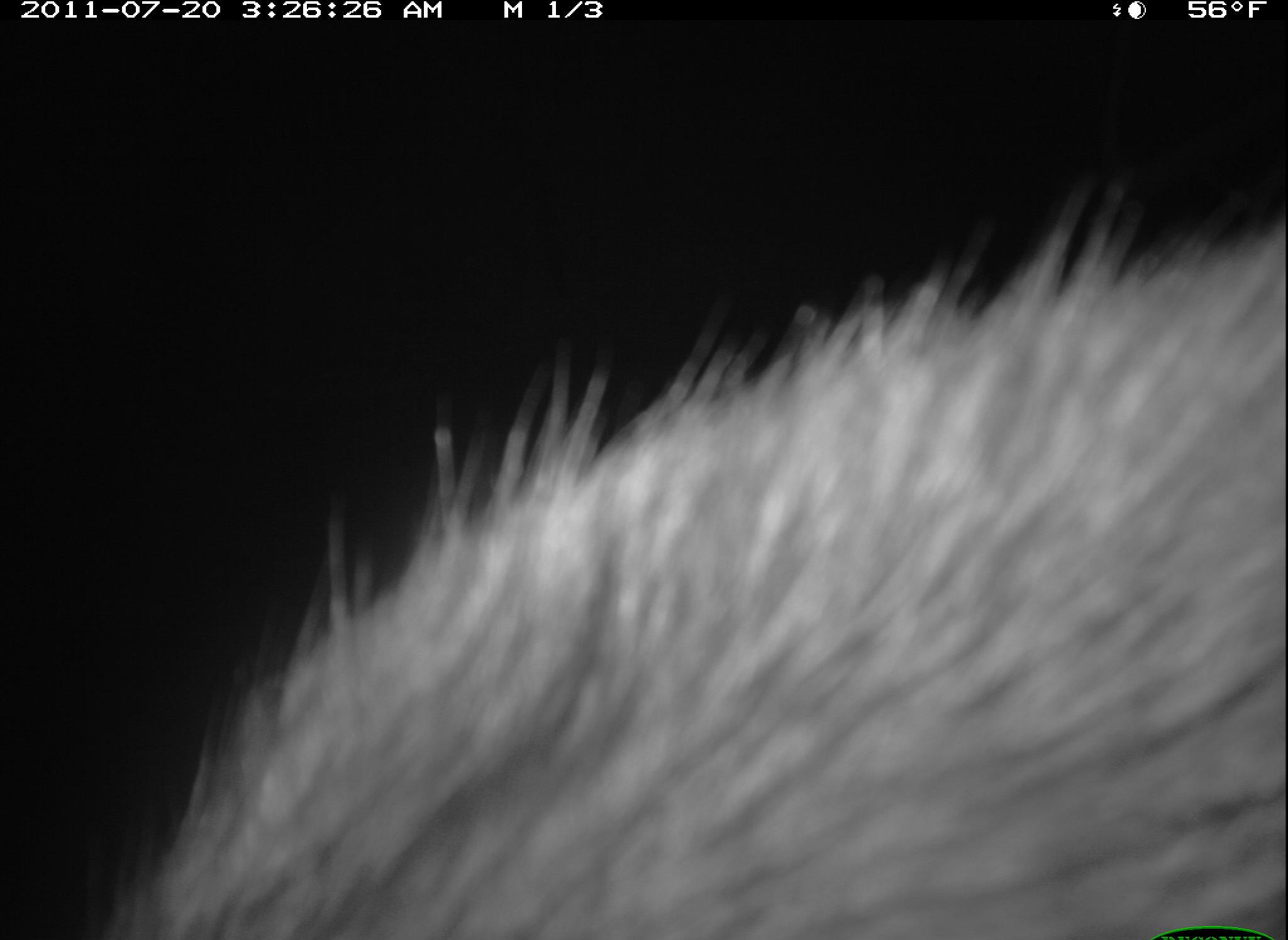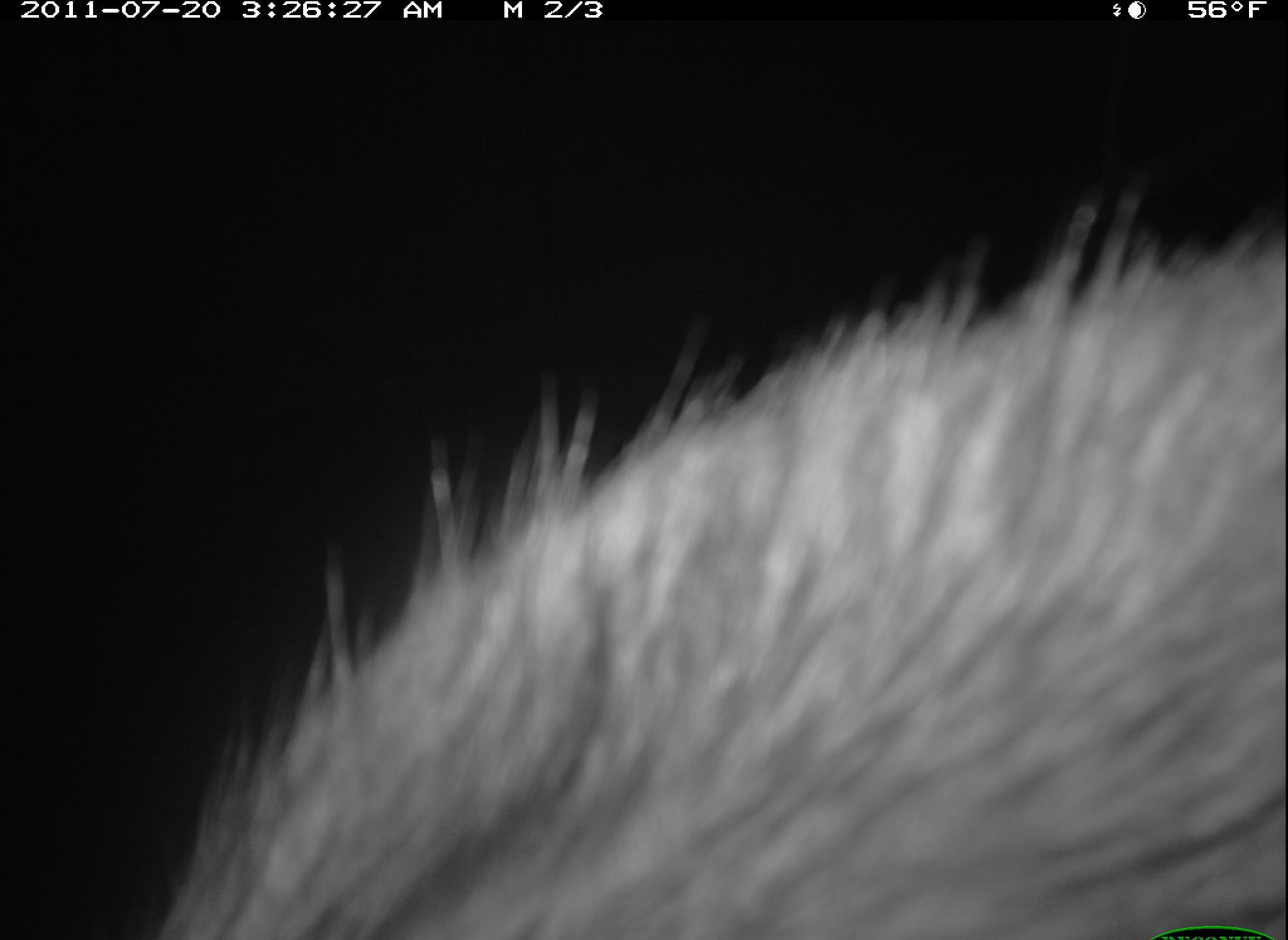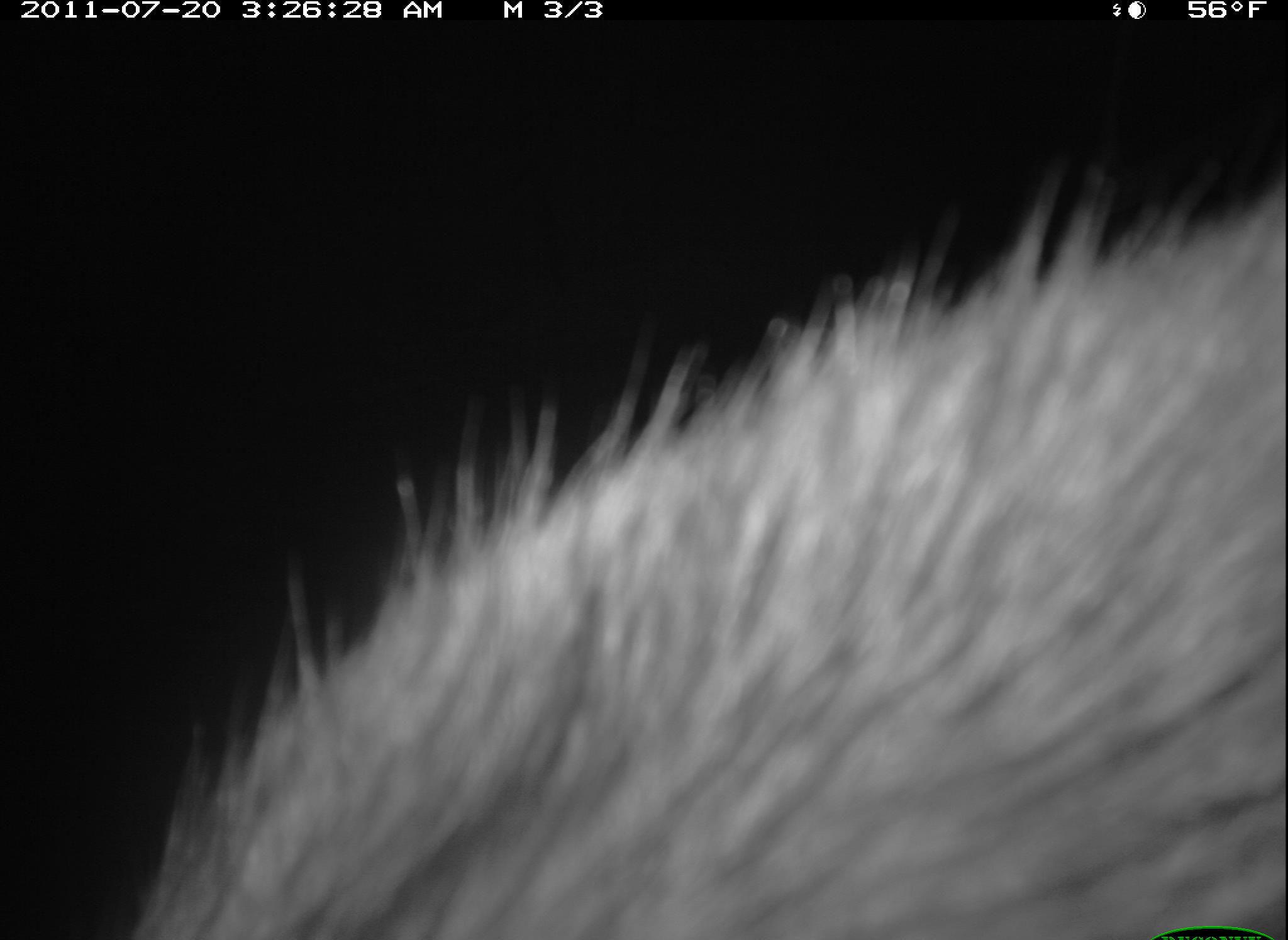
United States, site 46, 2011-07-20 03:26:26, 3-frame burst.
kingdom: Animalia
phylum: Chordata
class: Mammalia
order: Carnivora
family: Procyonidae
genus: Procyon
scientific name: Procyon lotor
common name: raccoon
Raccoon (Procyon lotor).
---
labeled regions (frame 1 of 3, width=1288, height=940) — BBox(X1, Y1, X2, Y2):
raccoon: BBox(113, 182, 1285, 931)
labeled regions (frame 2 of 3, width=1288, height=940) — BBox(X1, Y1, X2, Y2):
raccoon: BBox(171, 205, 1286, 931)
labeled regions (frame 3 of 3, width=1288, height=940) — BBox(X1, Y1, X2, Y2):
raccoon: BBox(132, 179, 1280, 907)